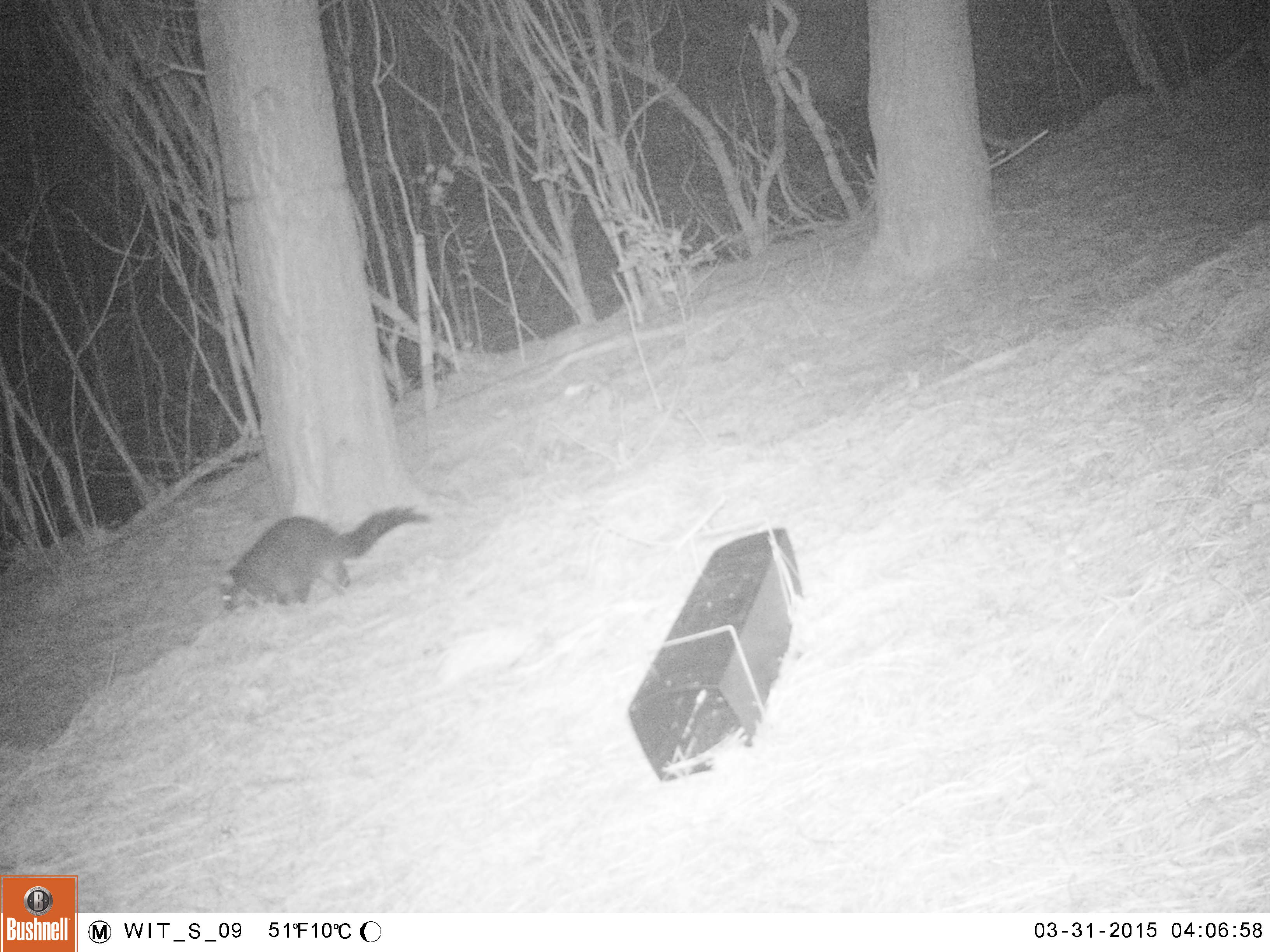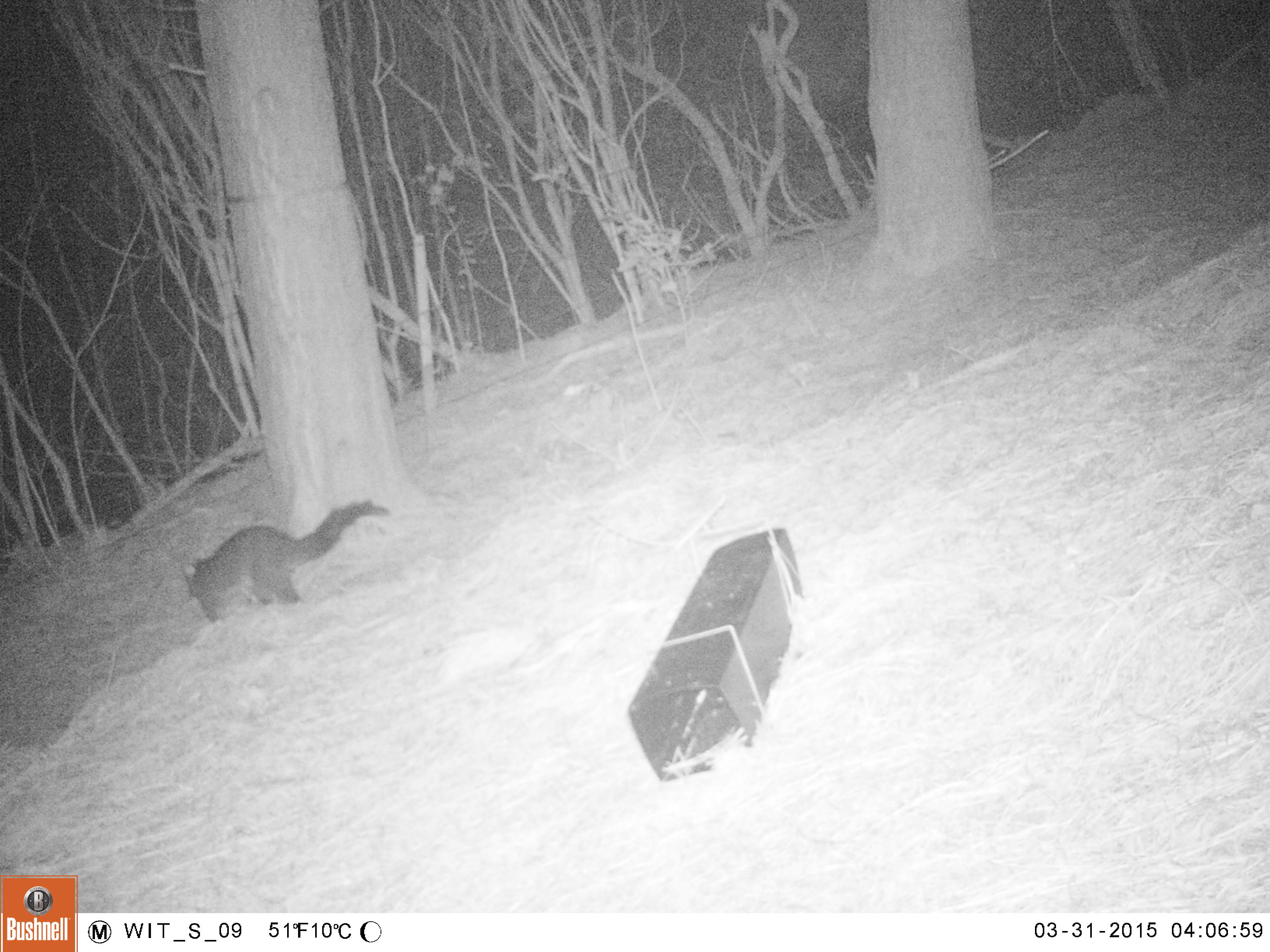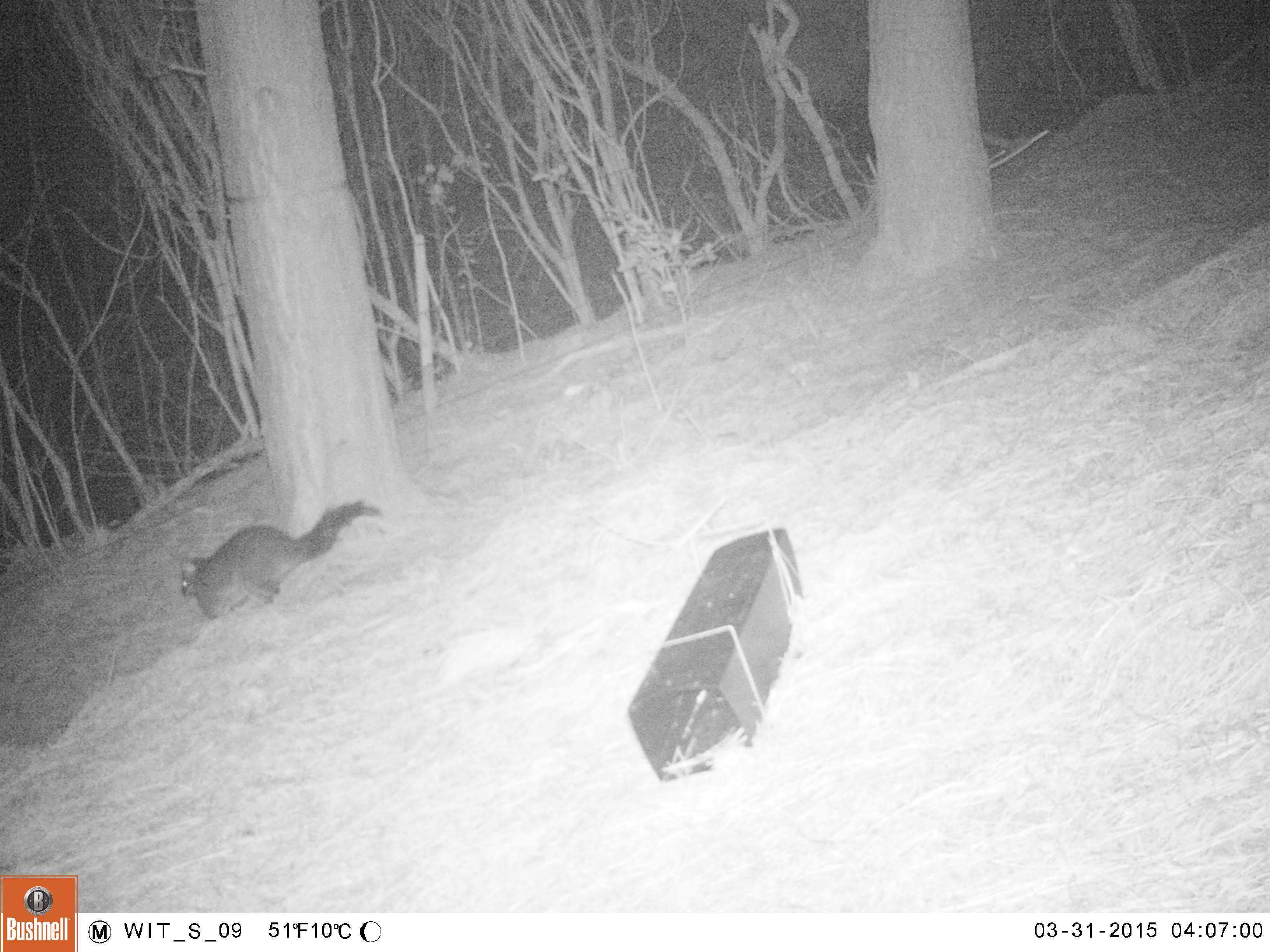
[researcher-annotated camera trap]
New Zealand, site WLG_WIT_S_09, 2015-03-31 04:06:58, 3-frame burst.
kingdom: Animalia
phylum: Chordata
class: Mammalia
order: Diprotodontia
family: Phalangeridae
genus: Trichosurus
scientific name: Trichosurus vulpecula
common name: common brushtail possum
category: possum